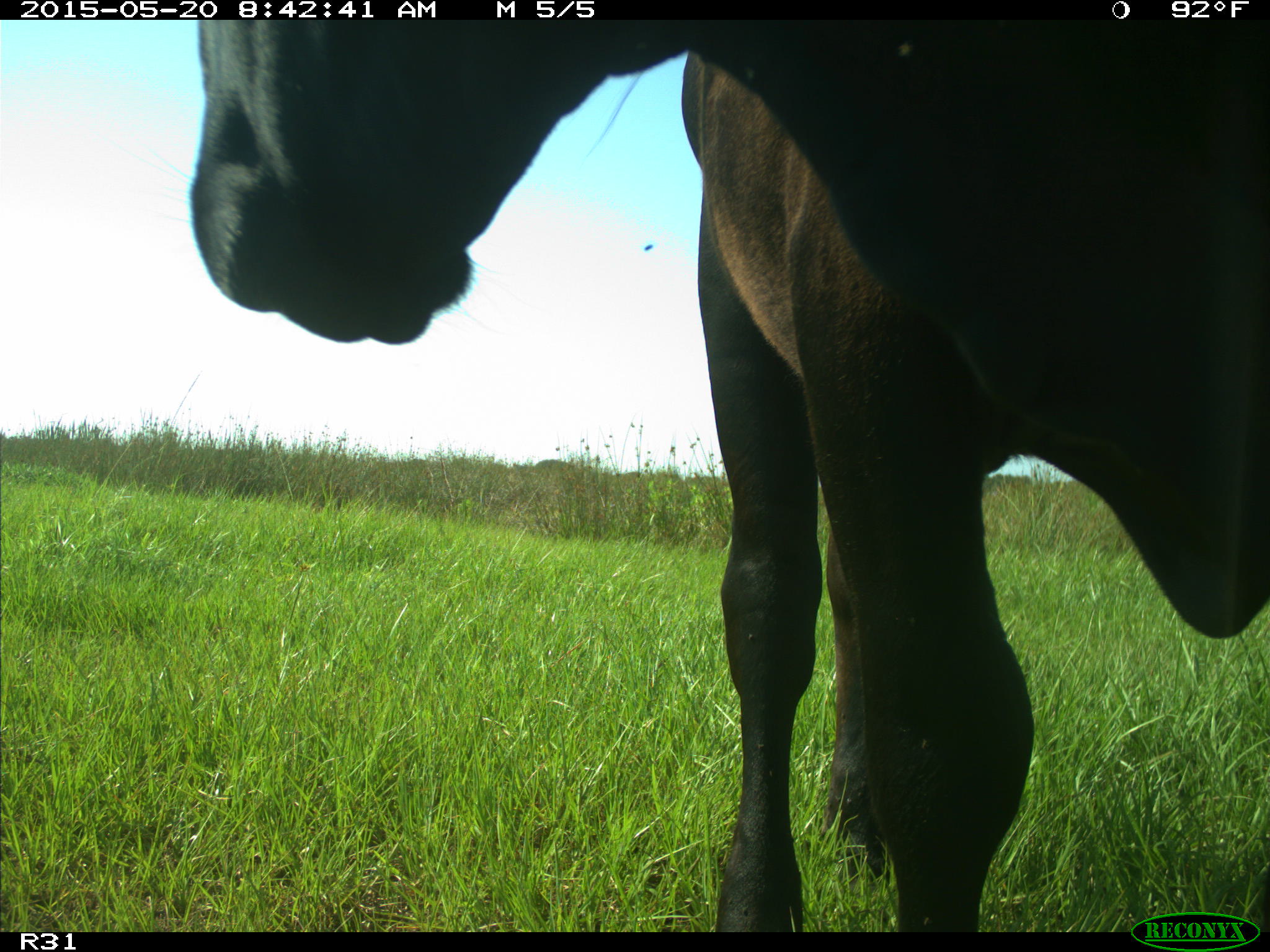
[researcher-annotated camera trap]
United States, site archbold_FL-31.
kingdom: Animalia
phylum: Chordata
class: Mammalia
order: Artiodactyla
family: Bovidae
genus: Bos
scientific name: Bos taurus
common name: domestic cow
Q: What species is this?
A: Bos taurus (domestic cow).